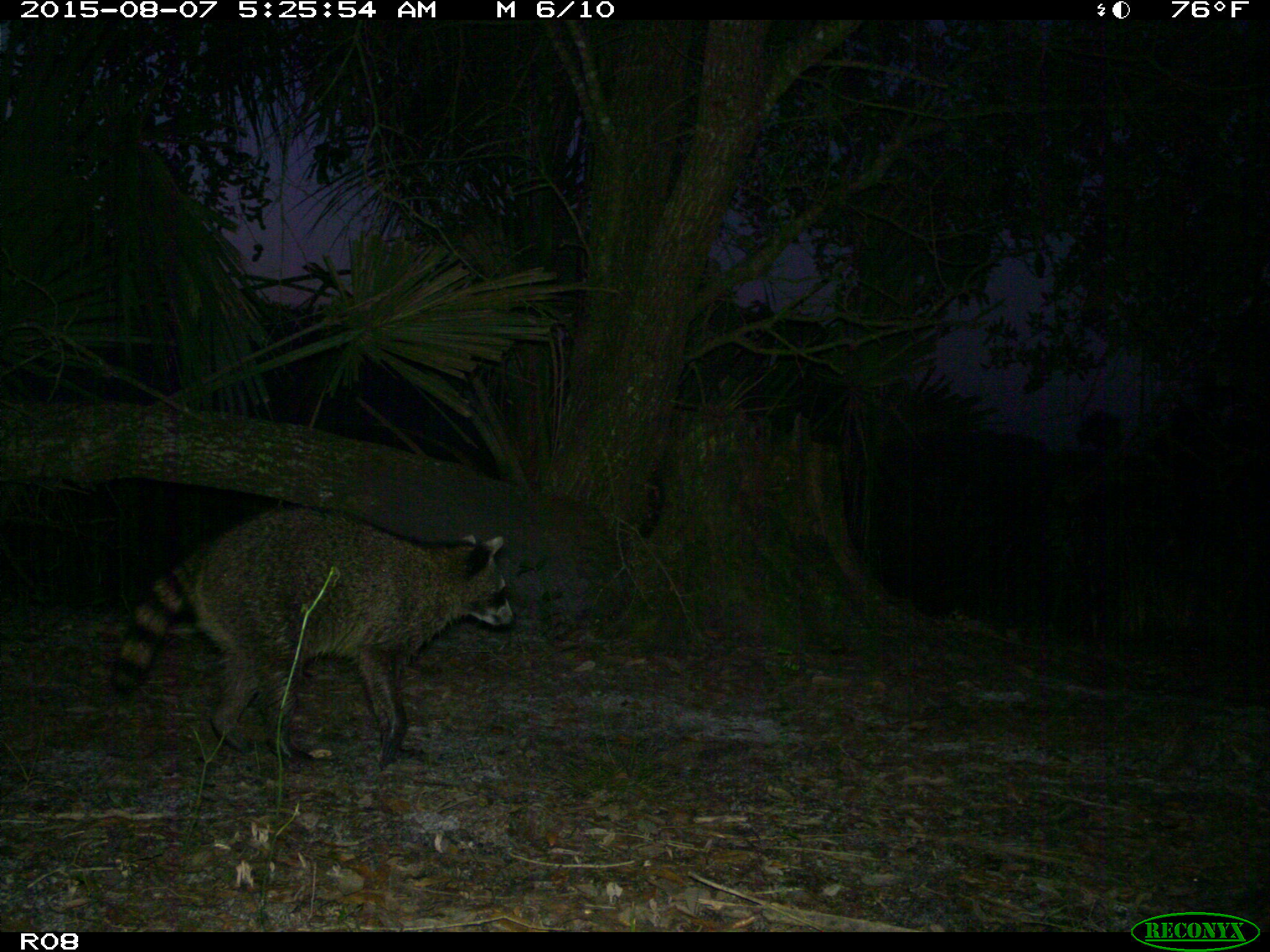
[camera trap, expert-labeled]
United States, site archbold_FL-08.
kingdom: Animalia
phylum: Chordata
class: Mammalia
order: Carnivora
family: Procyonidae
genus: Procyon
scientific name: Procyon lotor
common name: common raccoon